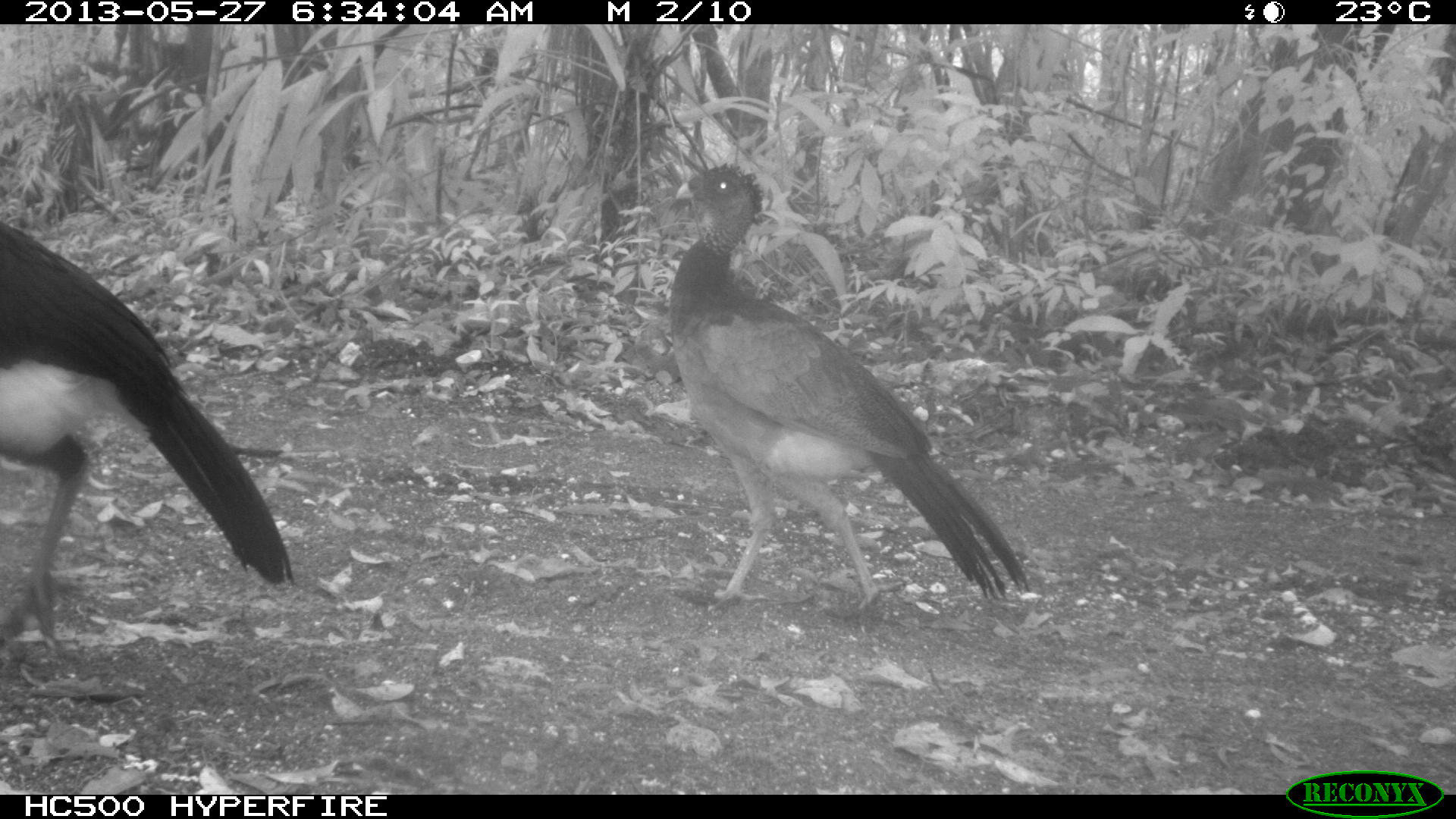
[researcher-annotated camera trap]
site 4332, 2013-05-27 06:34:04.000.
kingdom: Animalia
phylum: Chordata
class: Aves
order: Galliformes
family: Cracidae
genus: Crax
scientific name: Crax rubra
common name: great curassow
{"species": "Crax rubra (great curassow)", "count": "2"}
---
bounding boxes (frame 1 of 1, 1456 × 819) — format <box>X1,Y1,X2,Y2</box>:
crax rubra: <box>669,162,1030,611</box>; <box>0,218,295,652</box>